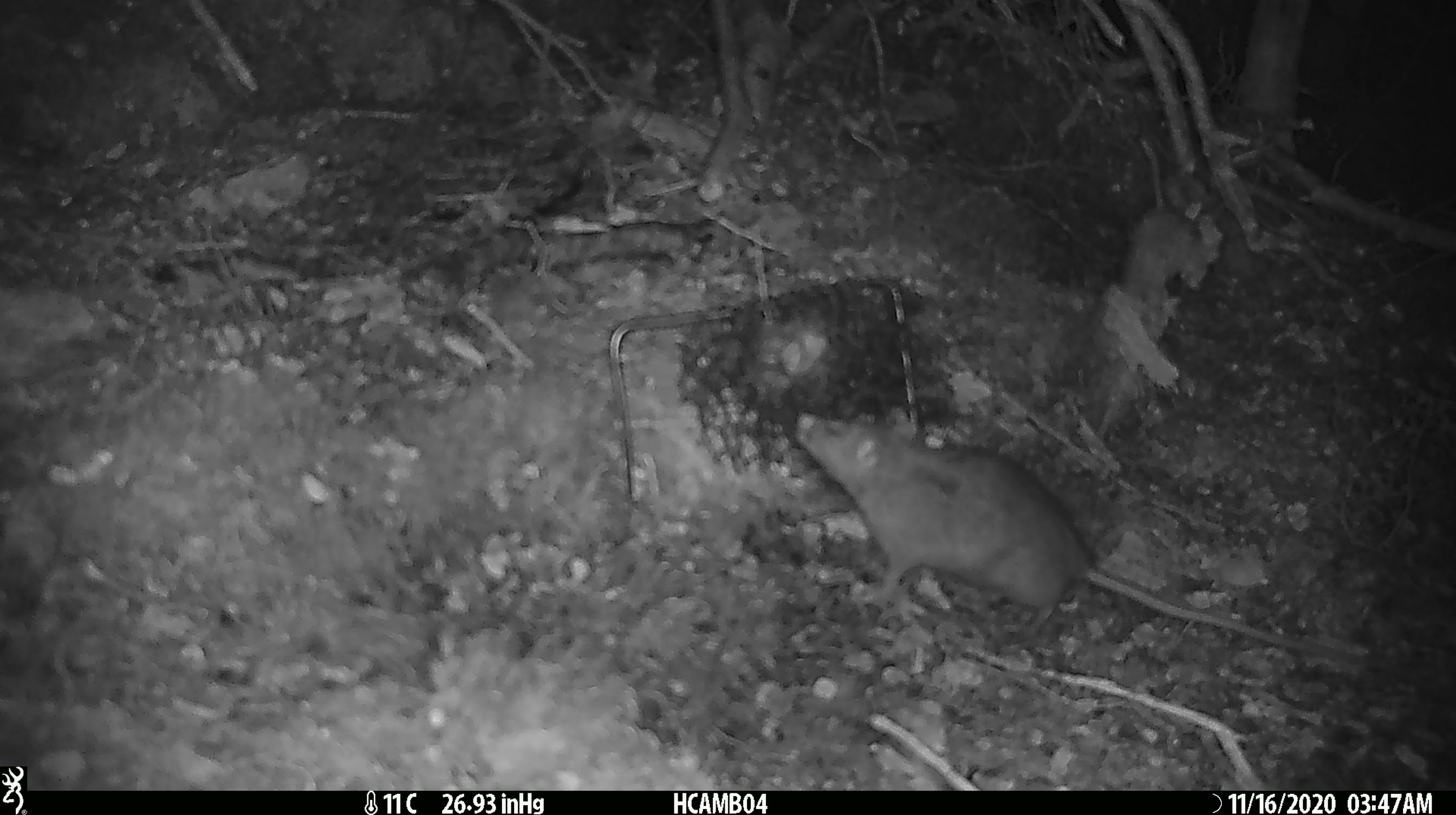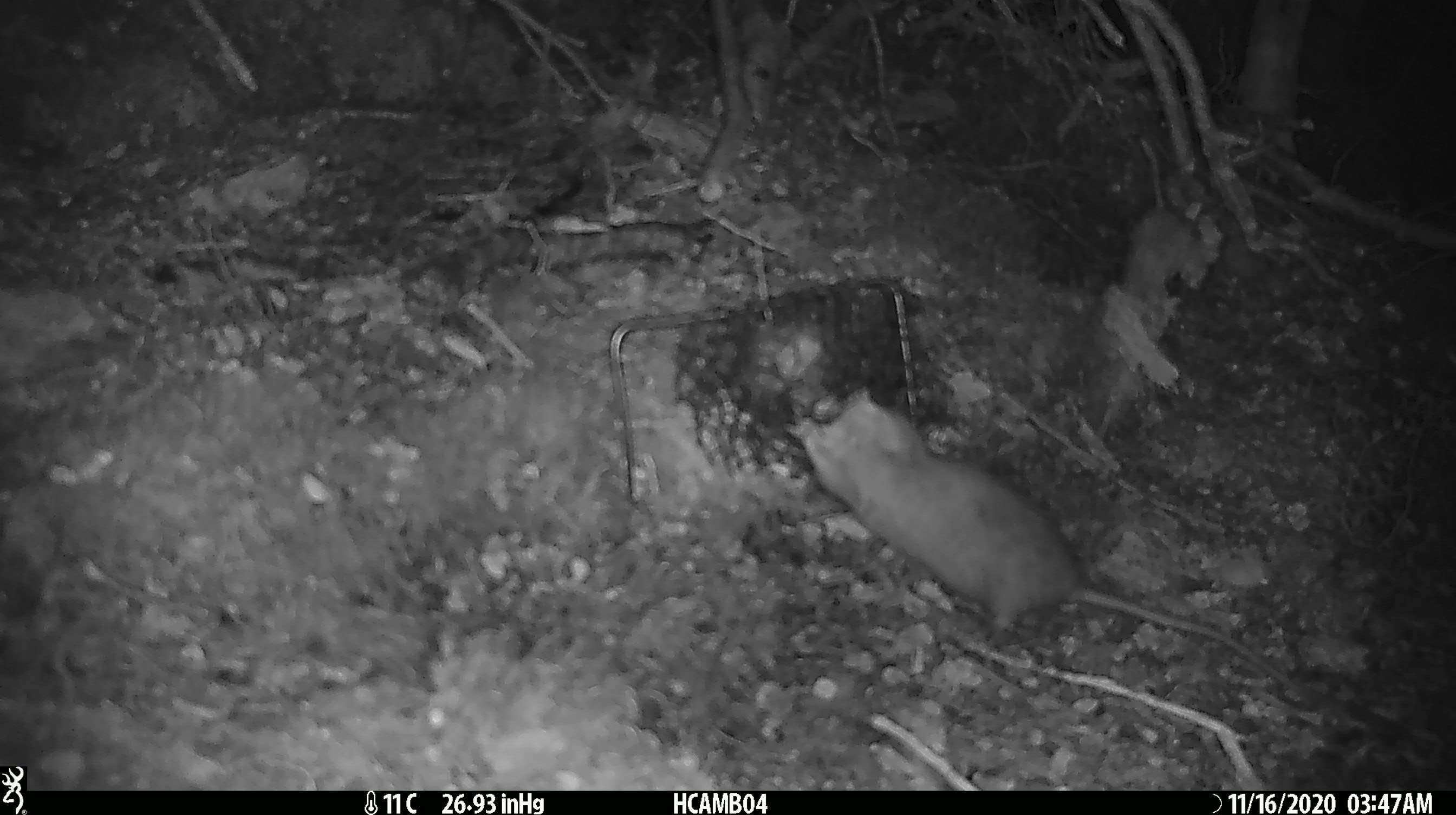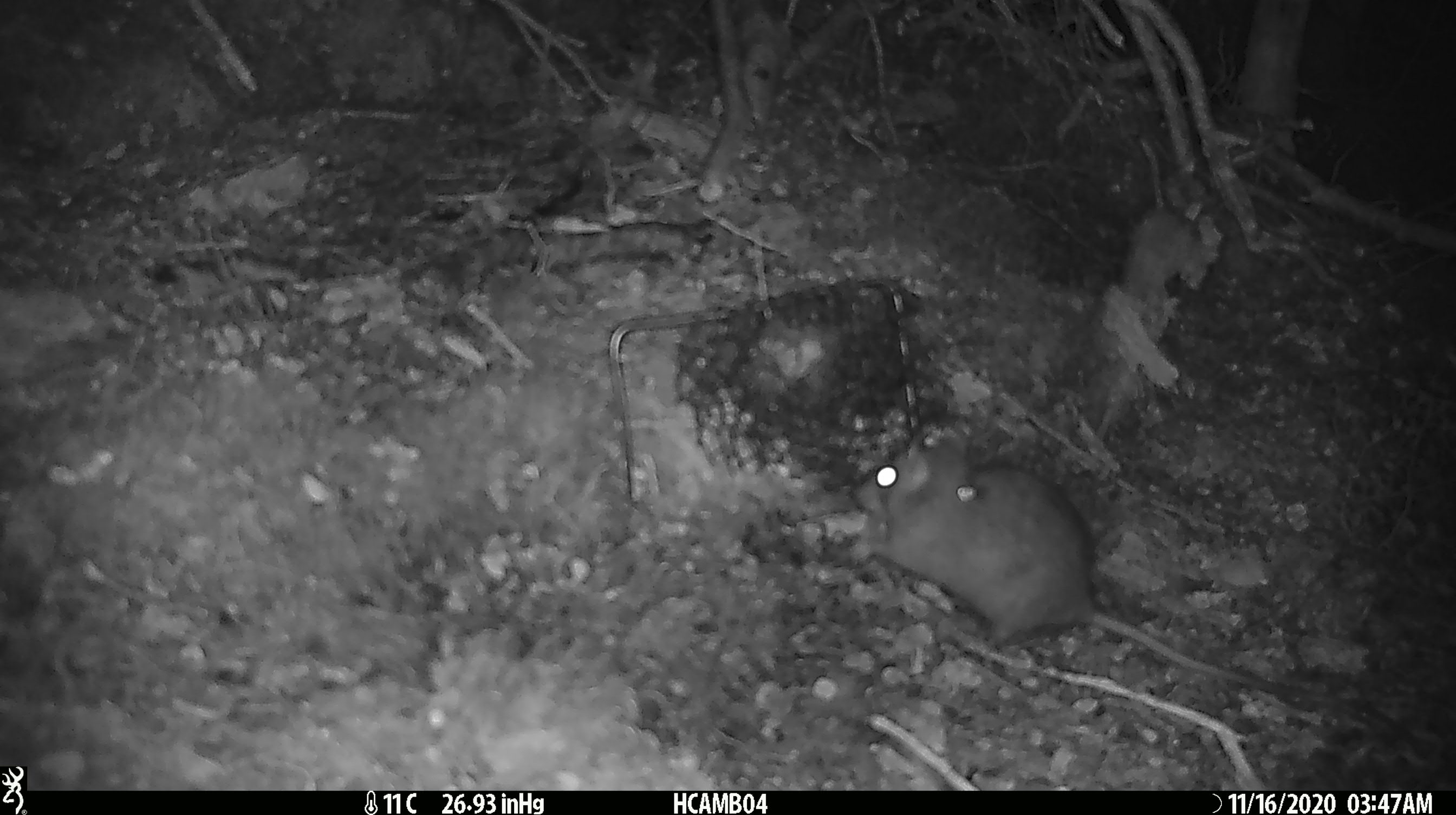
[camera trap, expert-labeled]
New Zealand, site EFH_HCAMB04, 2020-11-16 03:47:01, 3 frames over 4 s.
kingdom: Animalia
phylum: Chordata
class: Mammalia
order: Rodentia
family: Muridae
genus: Rattus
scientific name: Rattus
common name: rat